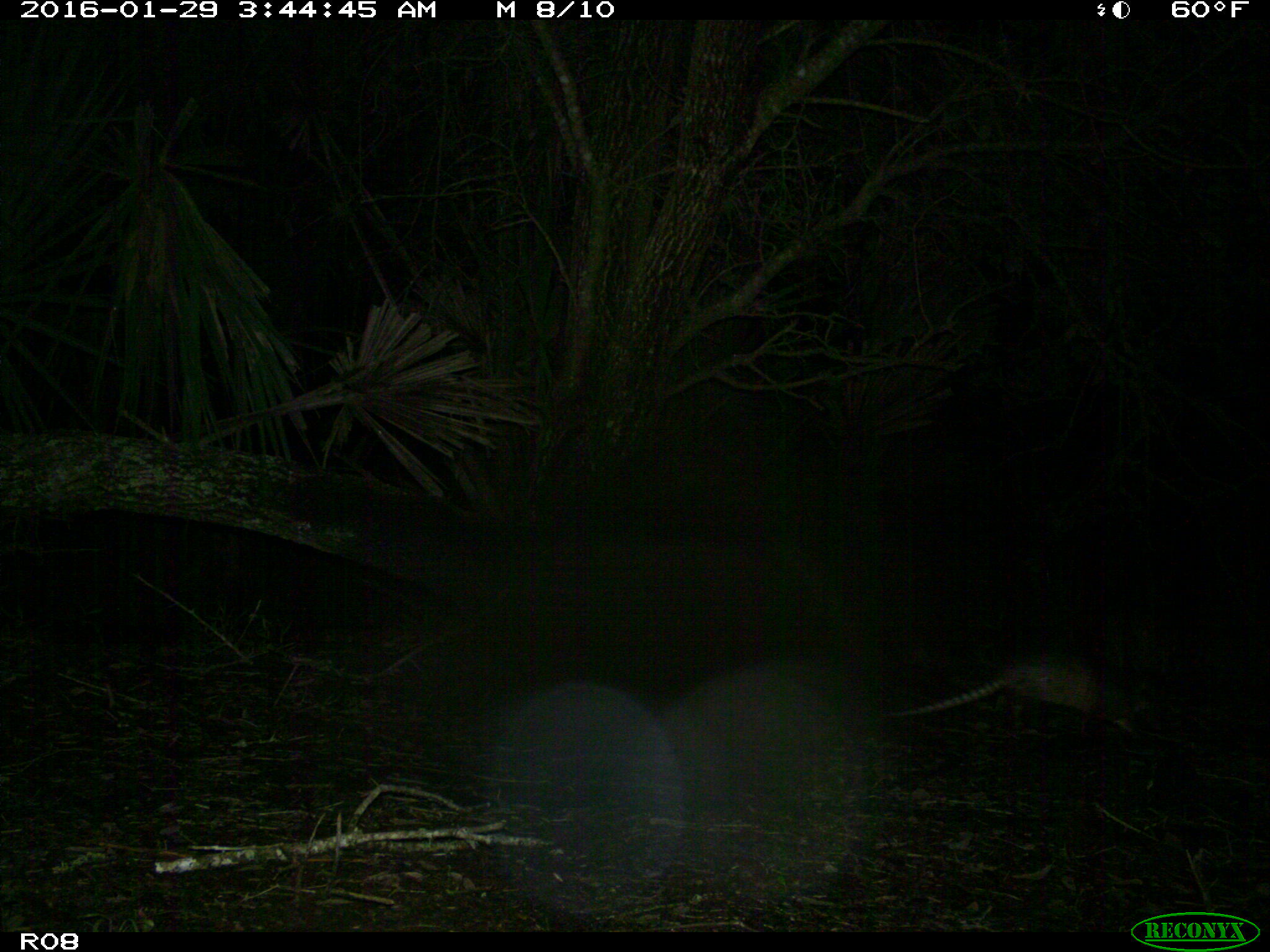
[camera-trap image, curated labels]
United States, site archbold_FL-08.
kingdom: Animalia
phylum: Chordata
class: Mammalia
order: Cingulata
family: Dasypodidae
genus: Dasypus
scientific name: Dasypus novemcinctus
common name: nine-banded armadillo